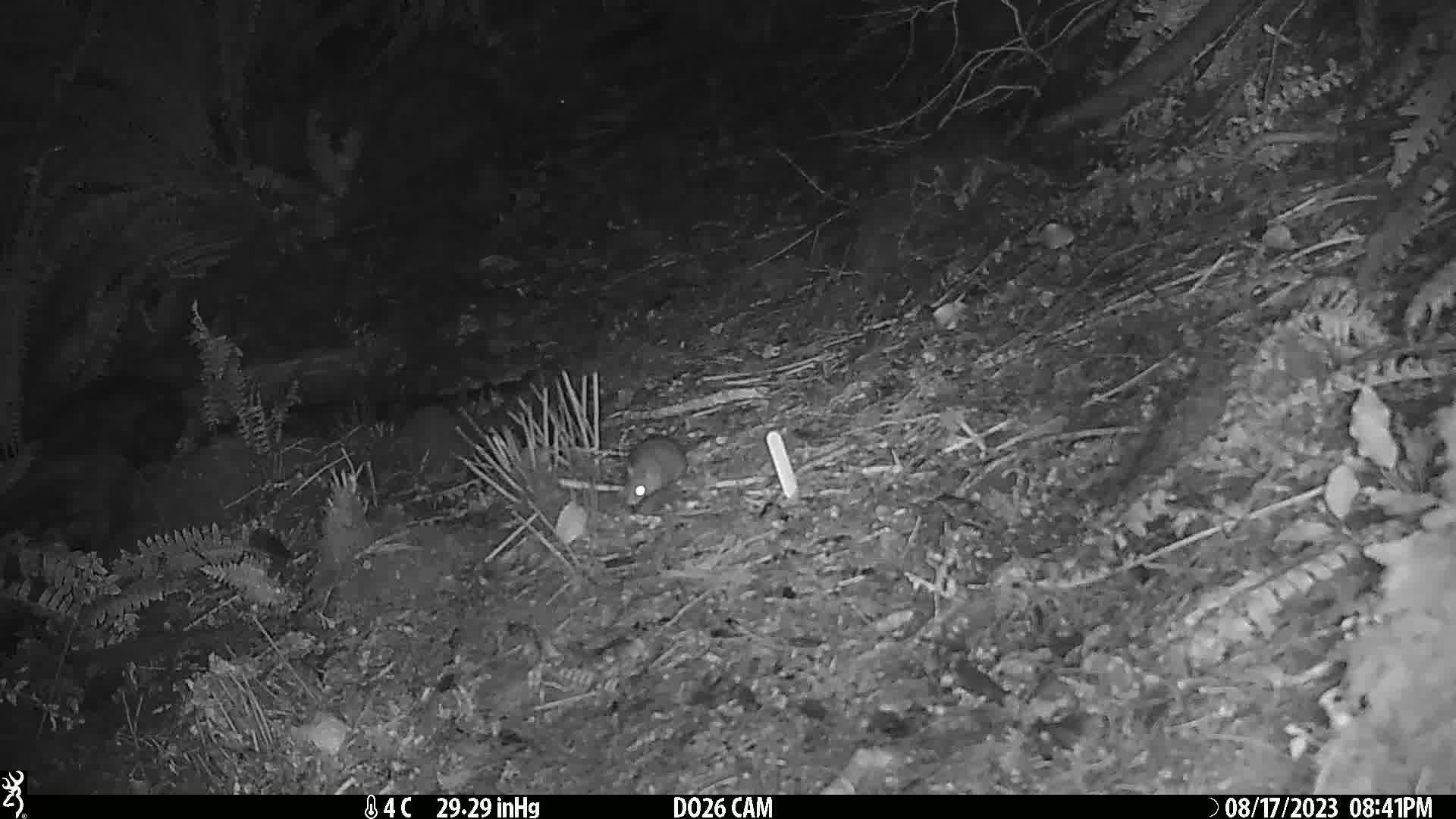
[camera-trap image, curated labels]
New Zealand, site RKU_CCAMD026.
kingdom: Animalia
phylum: Chordata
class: Mammalia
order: Rodentia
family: Muridae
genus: Rattus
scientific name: Rattus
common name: rat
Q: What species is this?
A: Rat (Rattus).